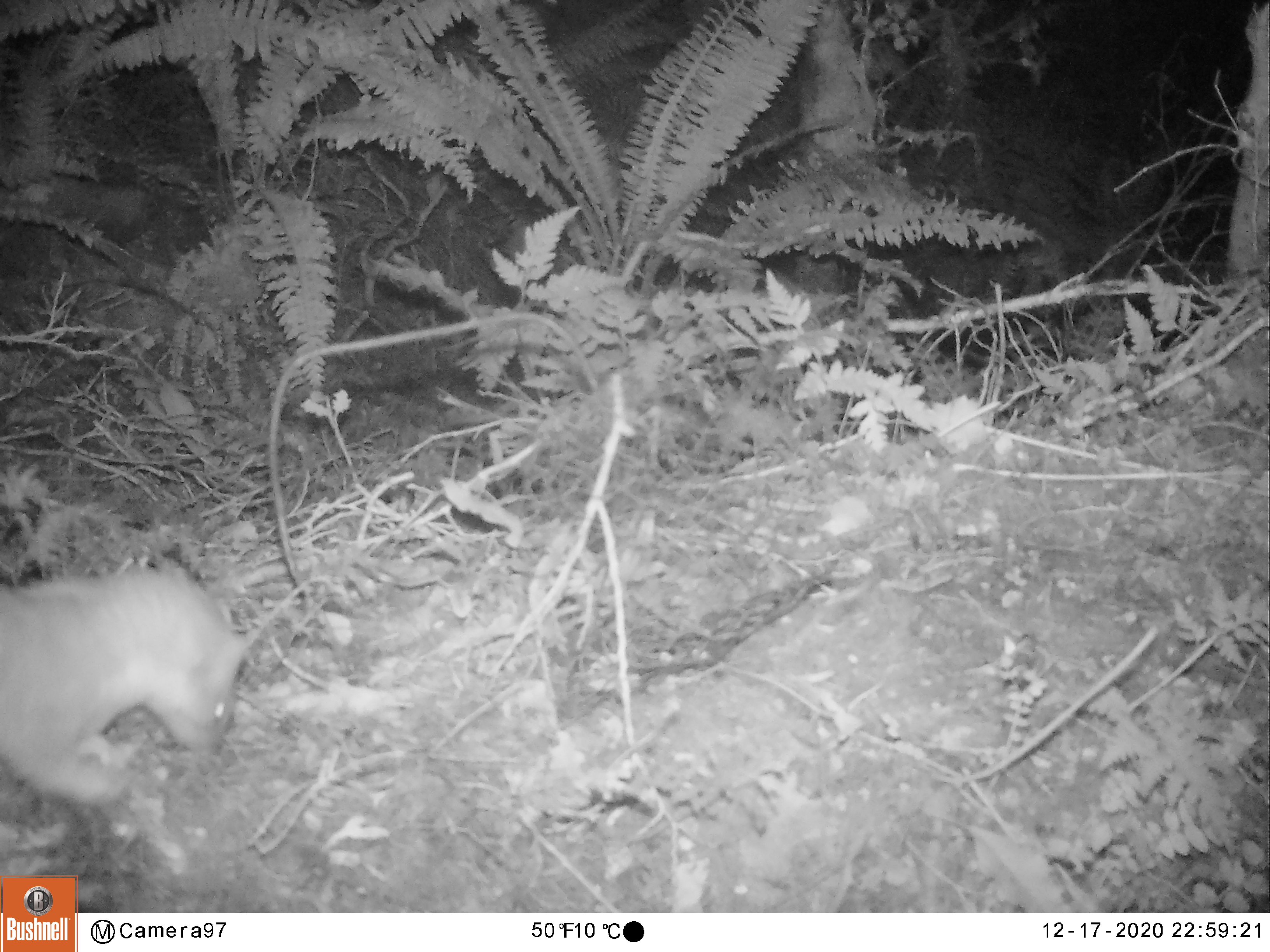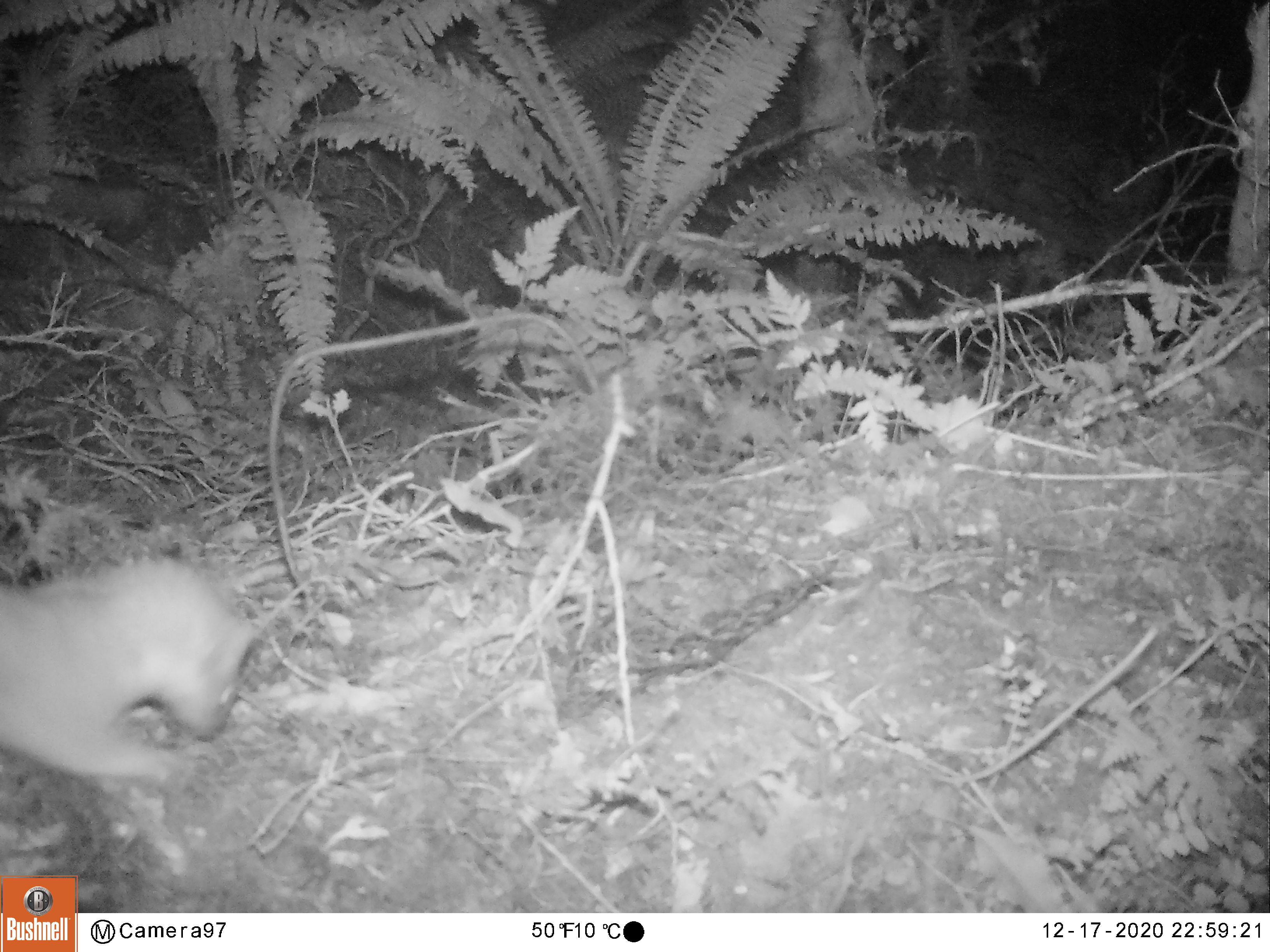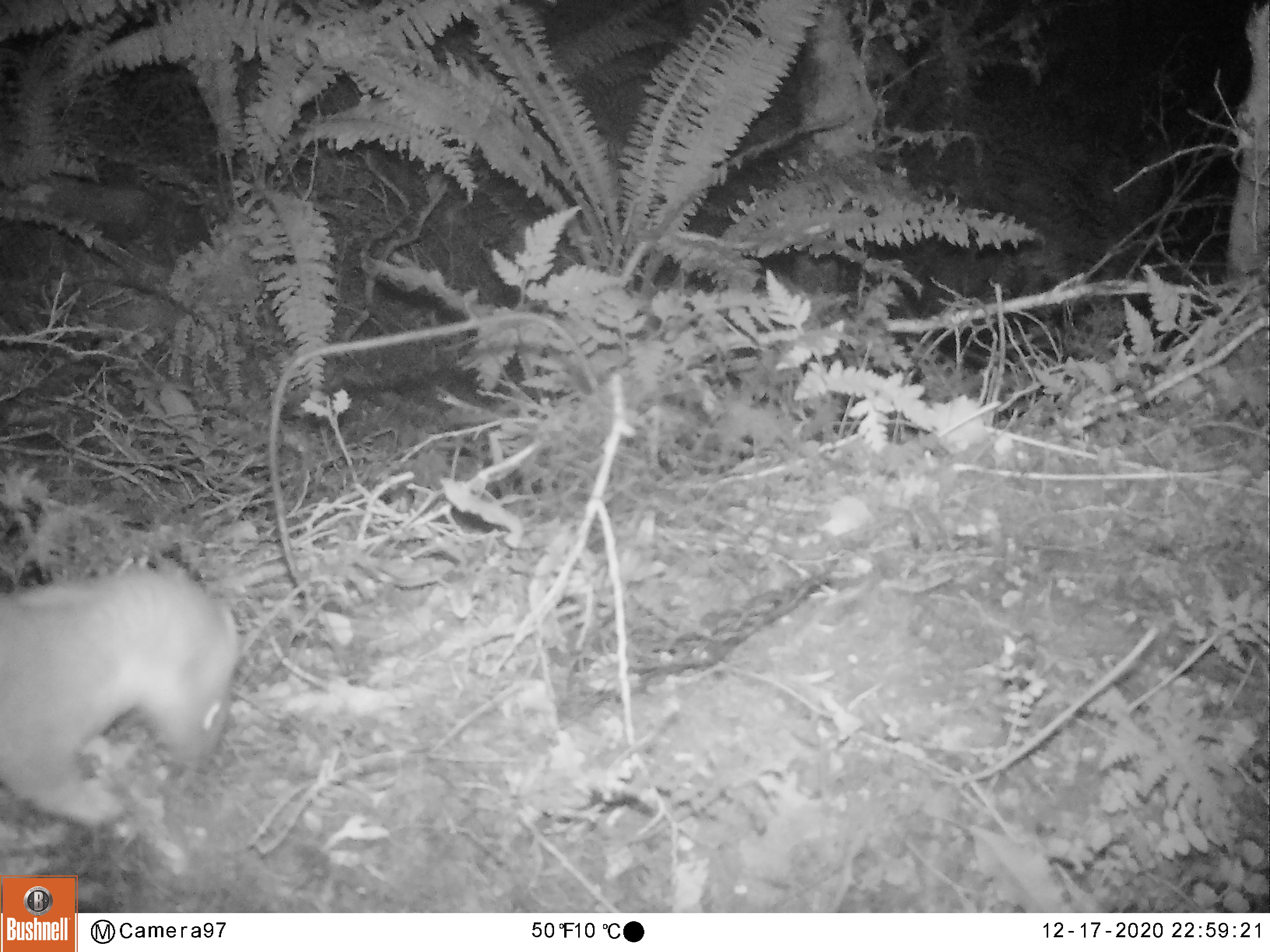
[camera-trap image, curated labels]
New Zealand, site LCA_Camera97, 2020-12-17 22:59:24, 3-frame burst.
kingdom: Animalia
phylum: Chordata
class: Mammalia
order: Carnivora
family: Mustelidae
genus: Mustela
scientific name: Mustela erminea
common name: stoat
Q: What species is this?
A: Stoat (Mustela erminea).